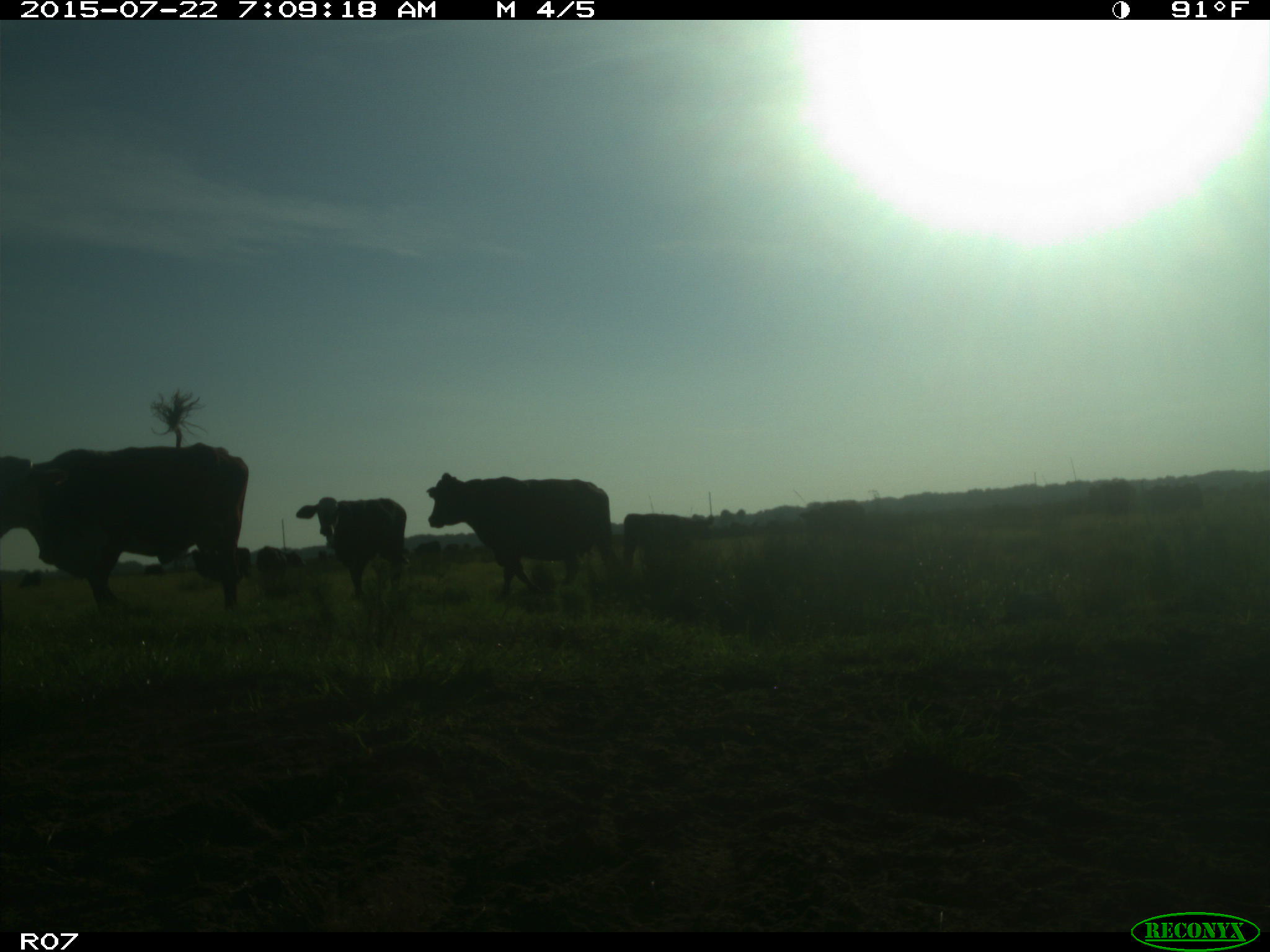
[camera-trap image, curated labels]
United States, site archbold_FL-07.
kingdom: Animalia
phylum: Chordata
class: Mammalia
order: Artiodactyla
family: Suidae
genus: Sus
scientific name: Sus scrofa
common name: wild boar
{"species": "Sus scrofa (wild boar)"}